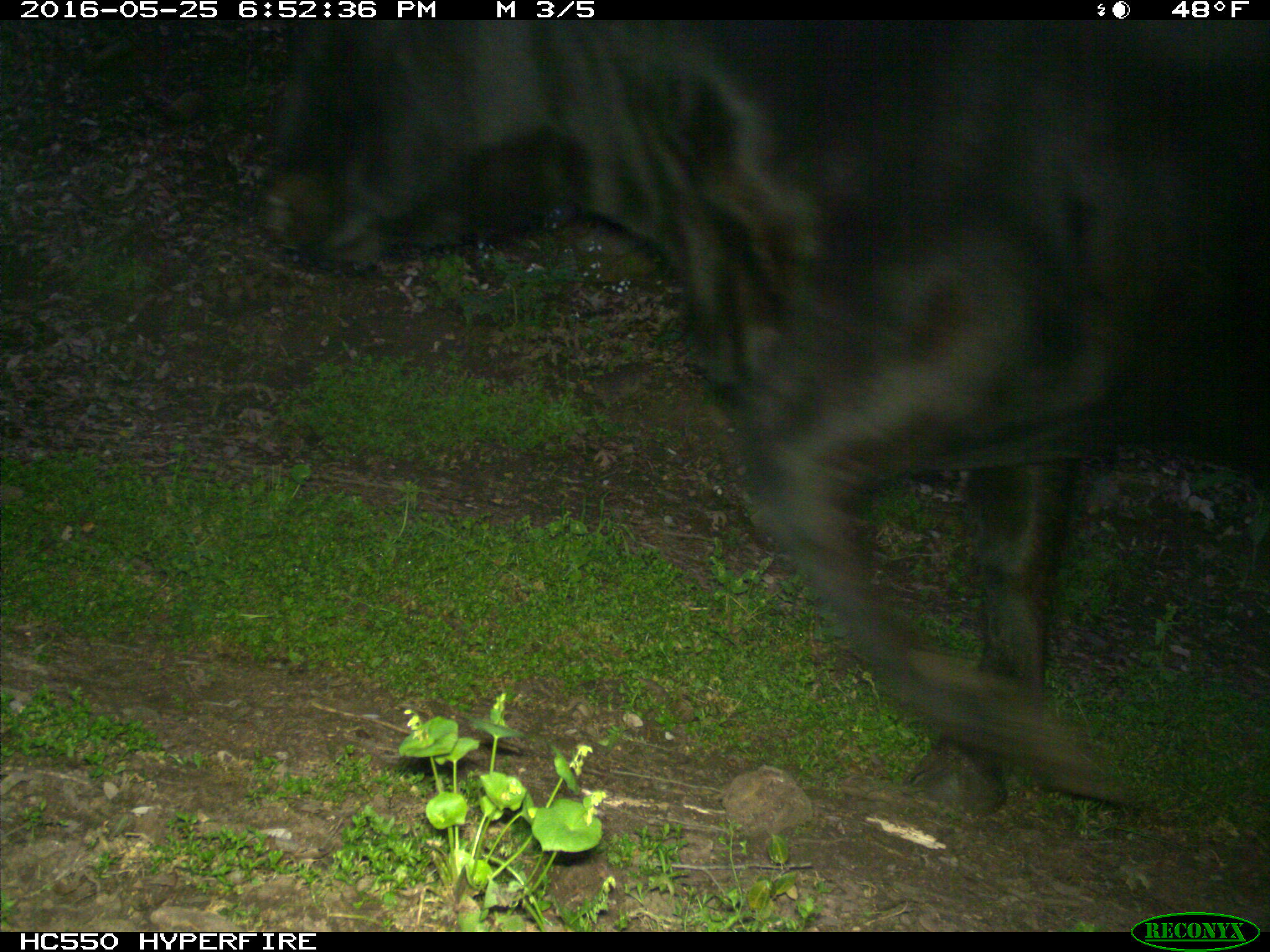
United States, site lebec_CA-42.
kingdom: Animalia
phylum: Chordata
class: Mammalia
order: Artiodactyla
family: Bovidae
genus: Bos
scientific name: Bos taurus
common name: domestic cow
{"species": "Bos taurus (domestic cow)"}